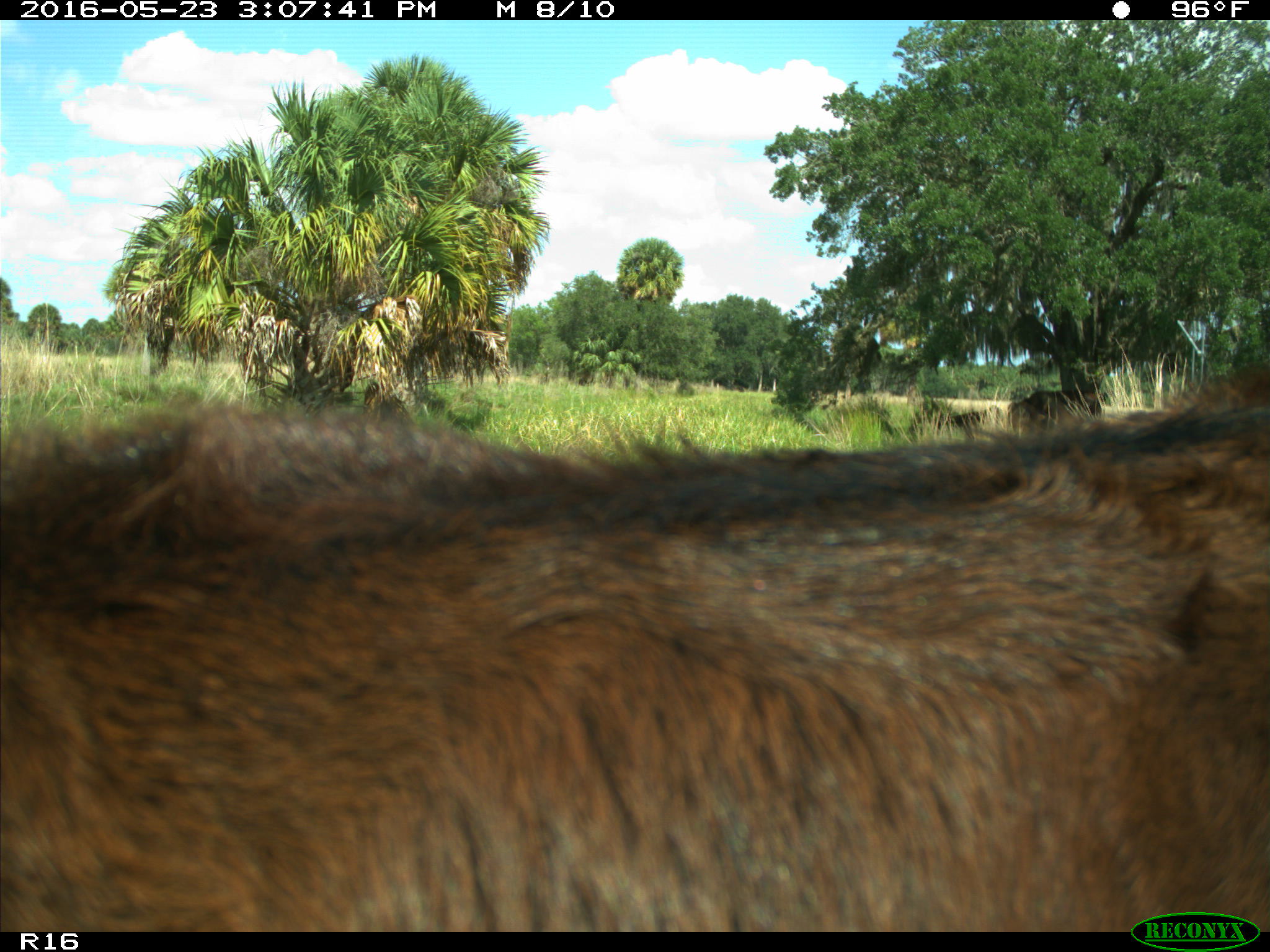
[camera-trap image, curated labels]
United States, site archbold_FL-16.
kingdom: Animalia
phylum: Chordata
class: Mammalia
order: Artiodactyla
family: Bovidae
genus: Bos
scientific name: Bos taurus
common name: domestic cow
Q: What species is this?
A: Bos taurus (domestic cow).